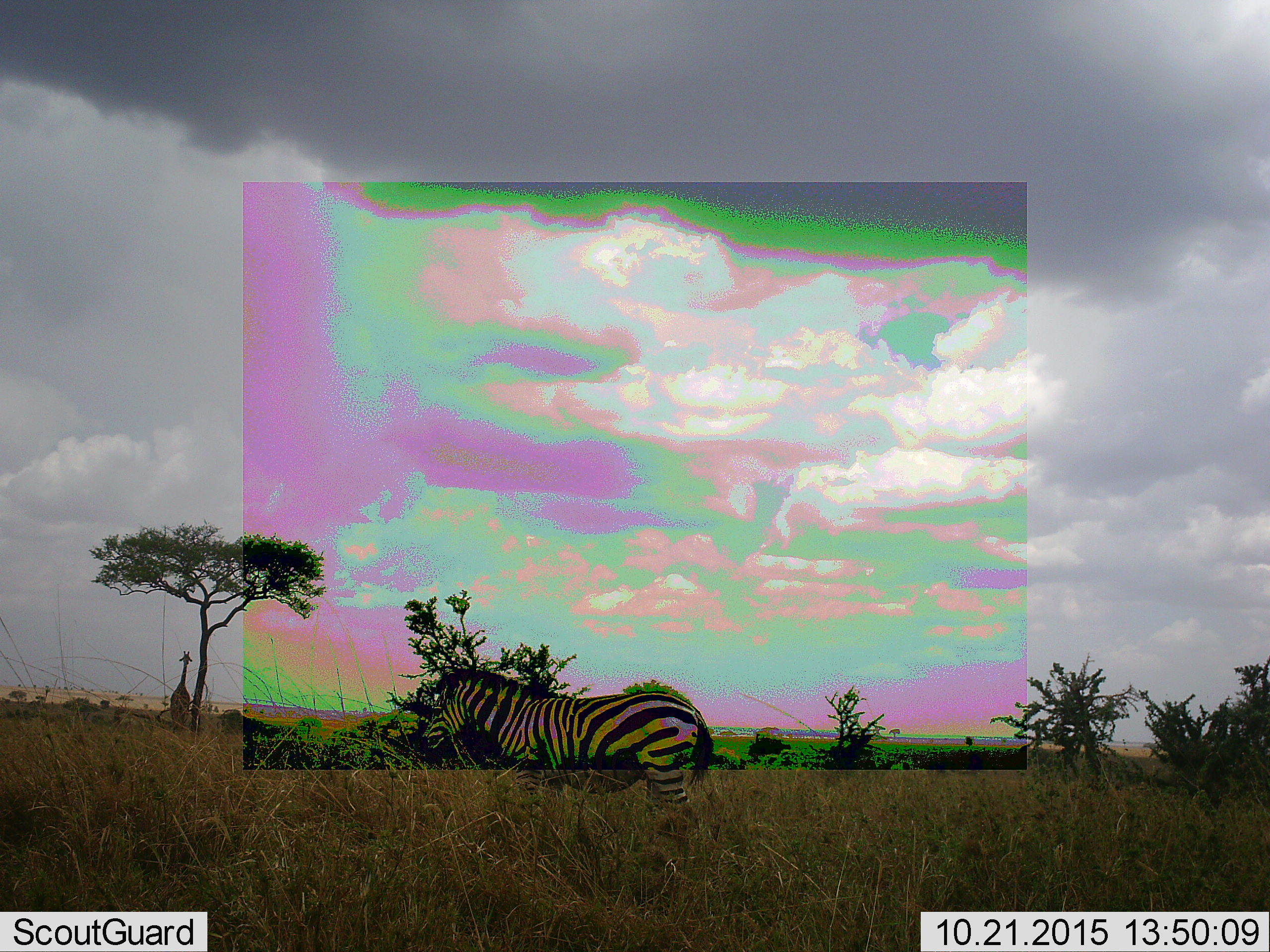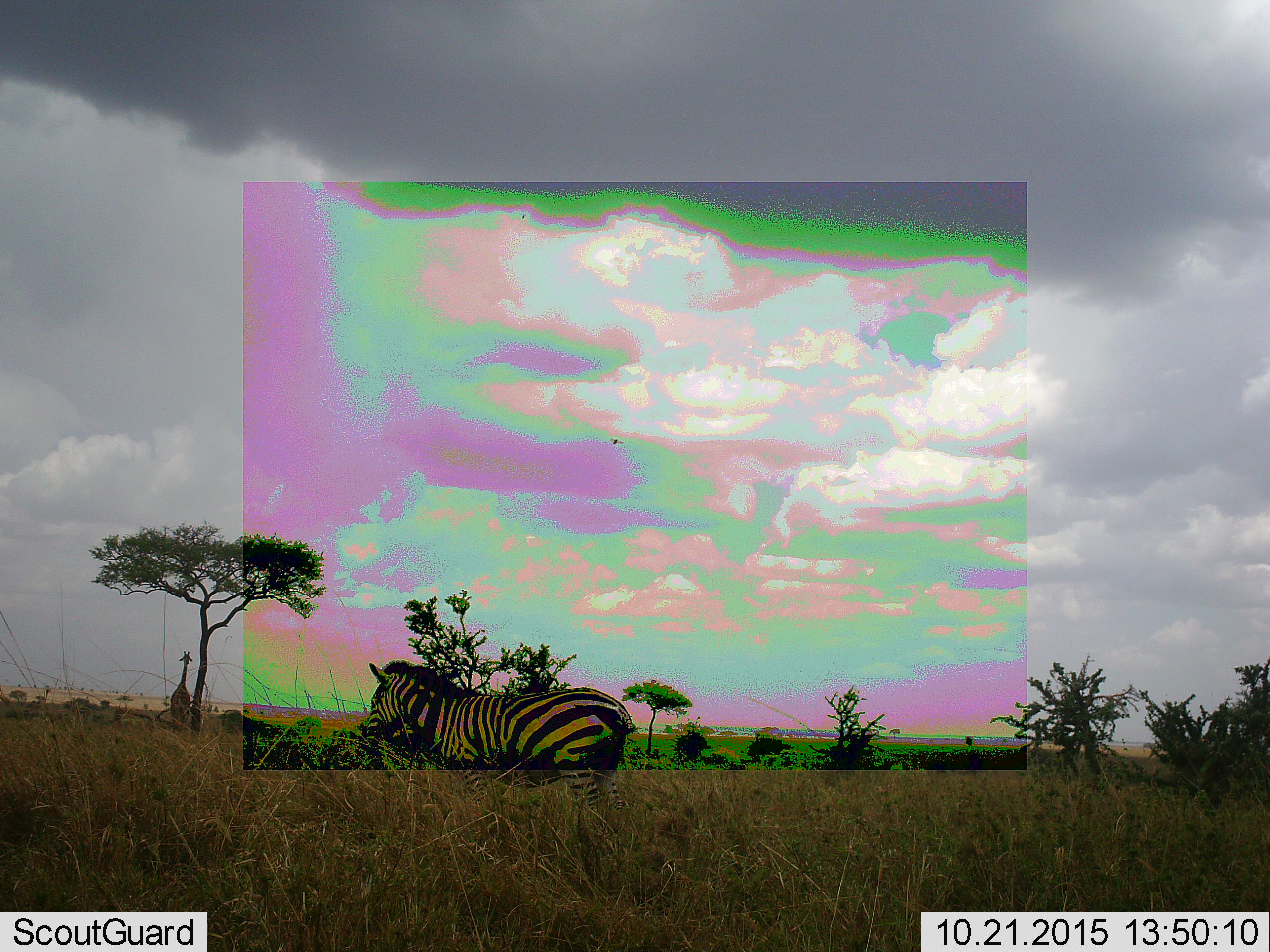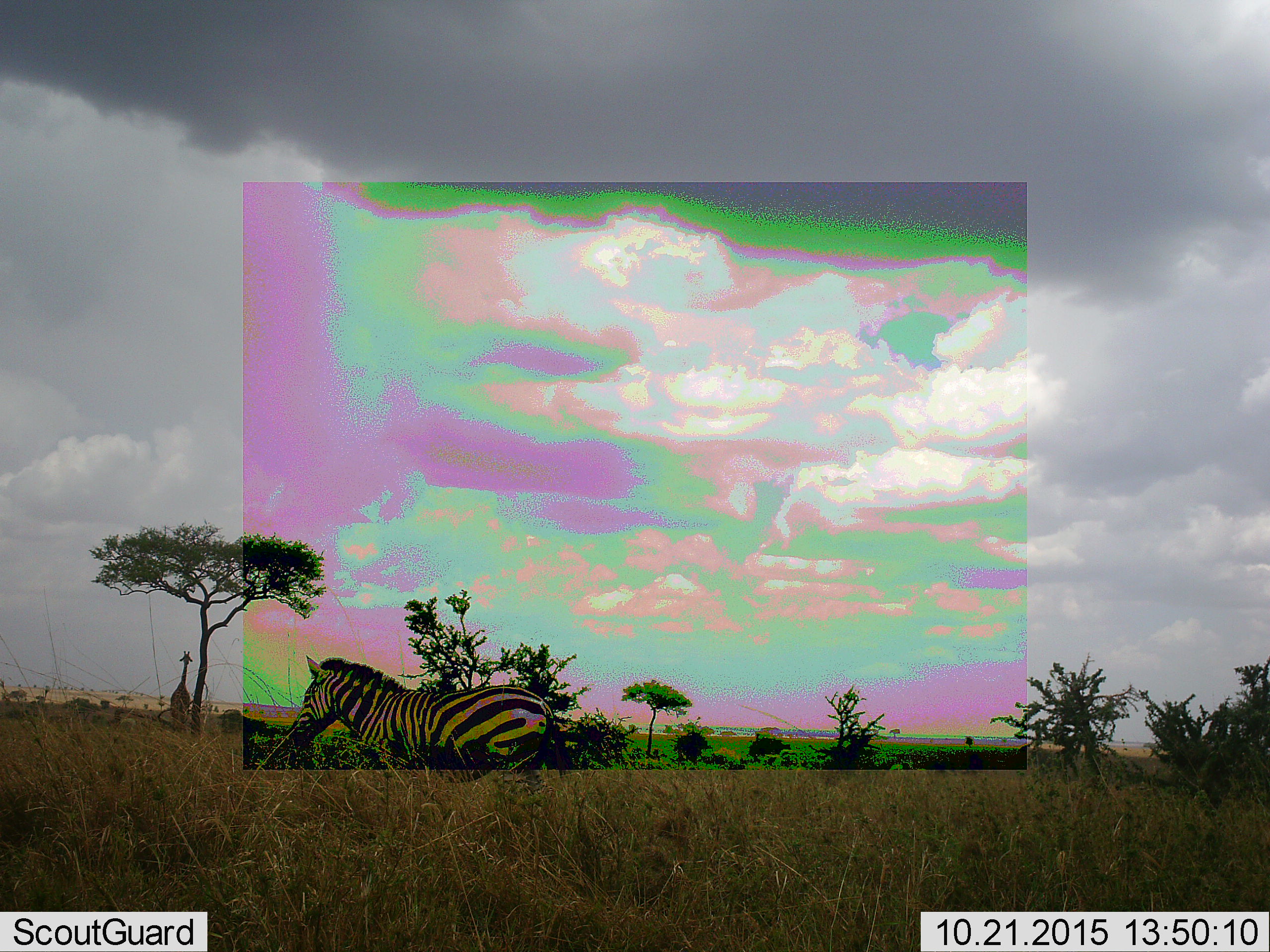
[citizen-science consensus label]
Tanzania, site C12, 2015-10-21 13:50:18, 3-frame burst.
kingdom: Animalia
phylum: Chordata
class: Mammalia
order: Perissodactyla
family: Equidae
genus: Equus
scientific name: Equus quagga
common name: plains zebra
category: zebra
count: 1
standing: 17%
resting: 0%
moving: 78%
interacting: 0%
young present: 0%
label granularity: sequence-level